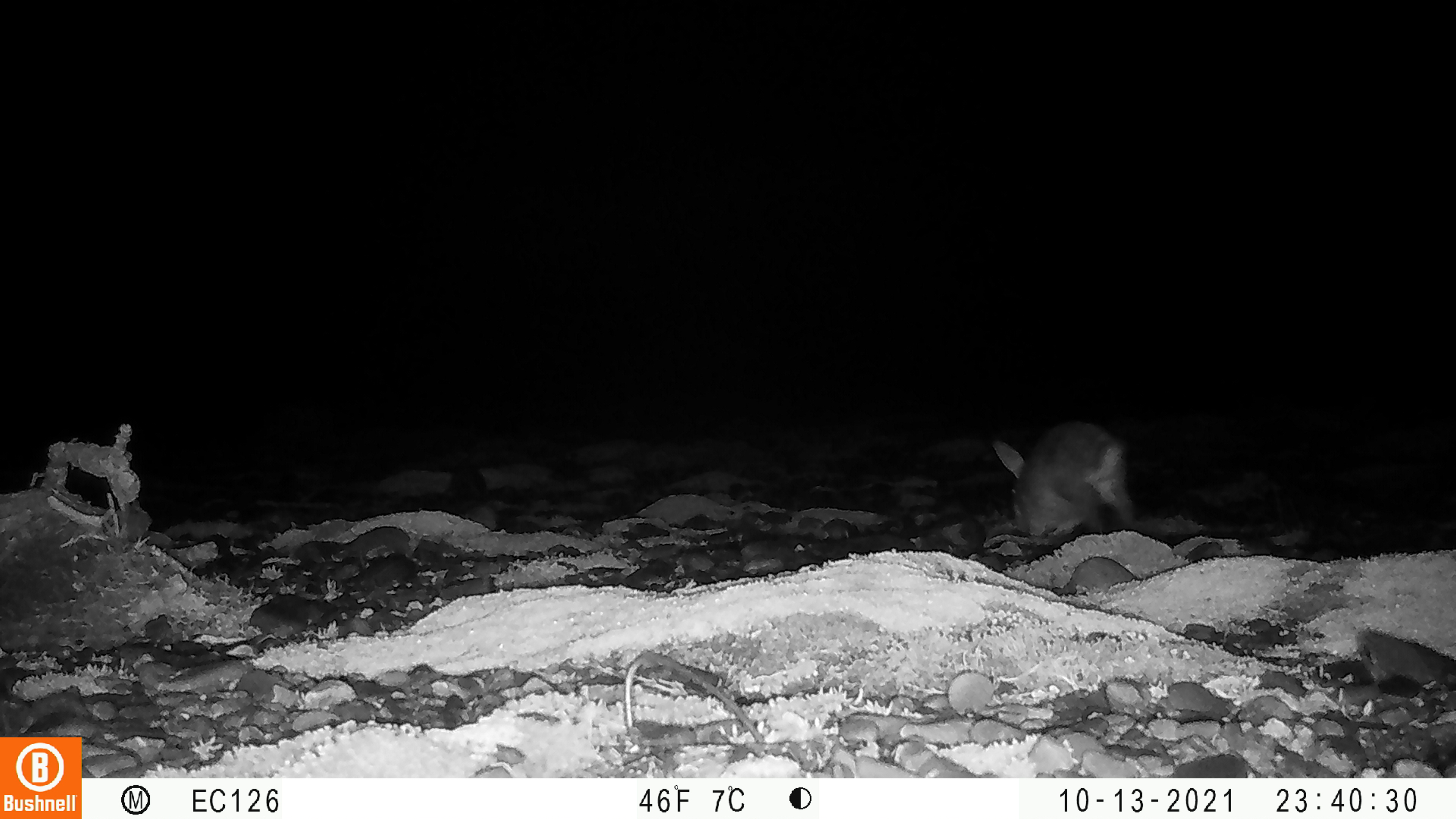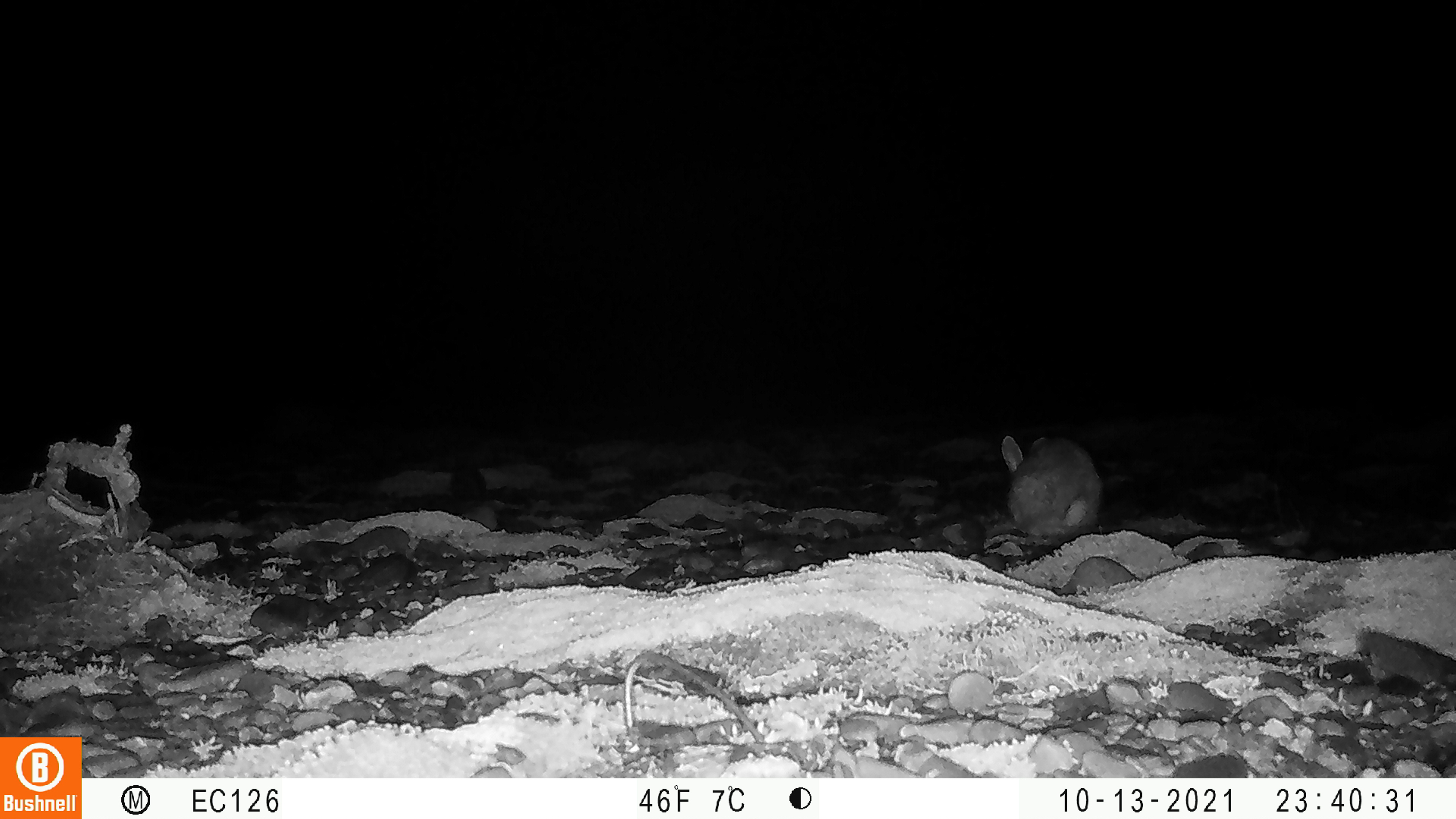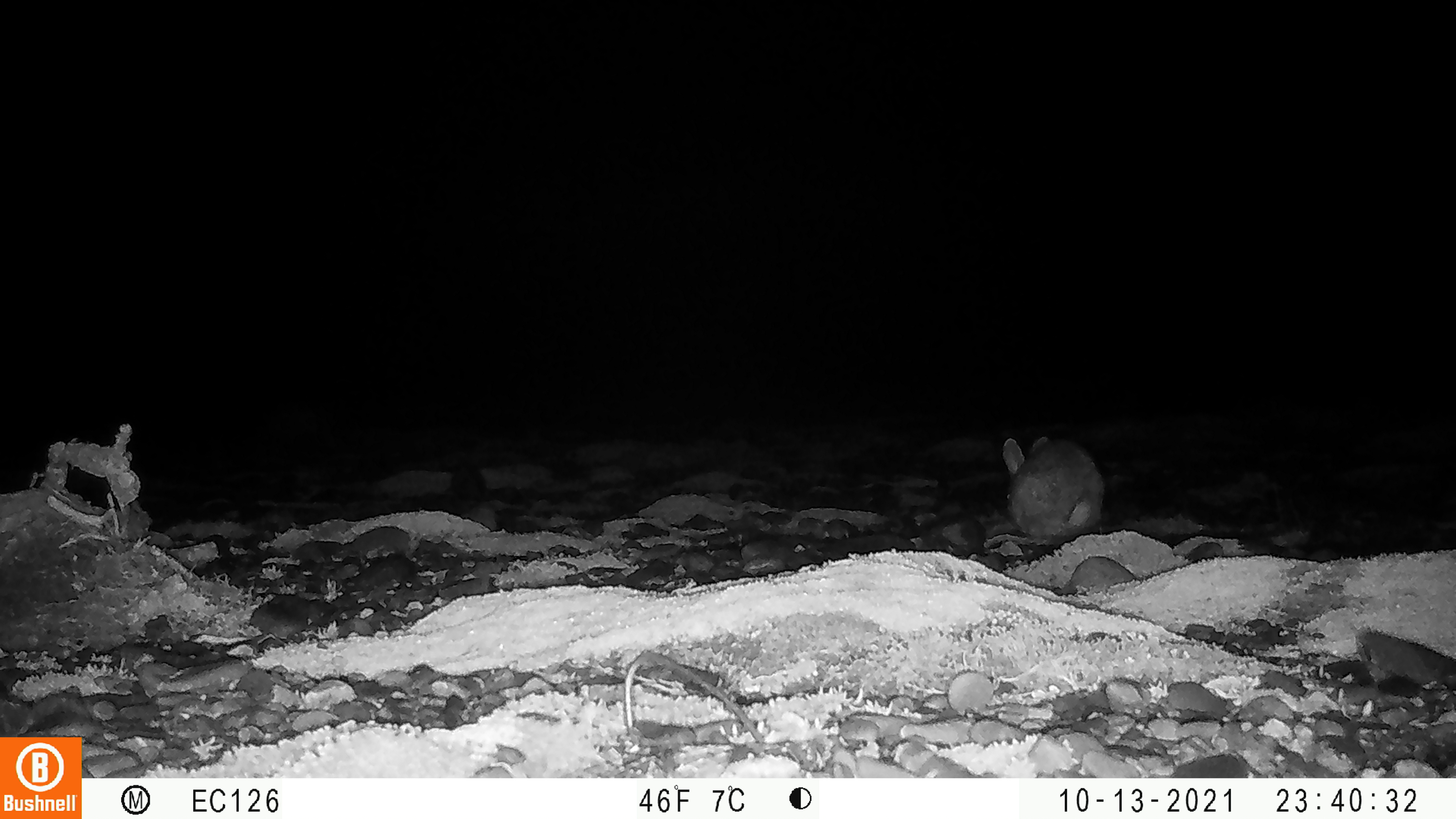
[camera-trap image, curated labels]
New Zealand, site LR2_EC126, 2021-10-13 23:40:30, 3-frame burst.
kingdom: Animalia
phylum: Chordata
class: Mammalia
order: Lagomorpha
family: Leporidae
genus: Oryctolagus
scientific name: Oryctolagus cuniculus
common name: european rabbit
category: rabbit